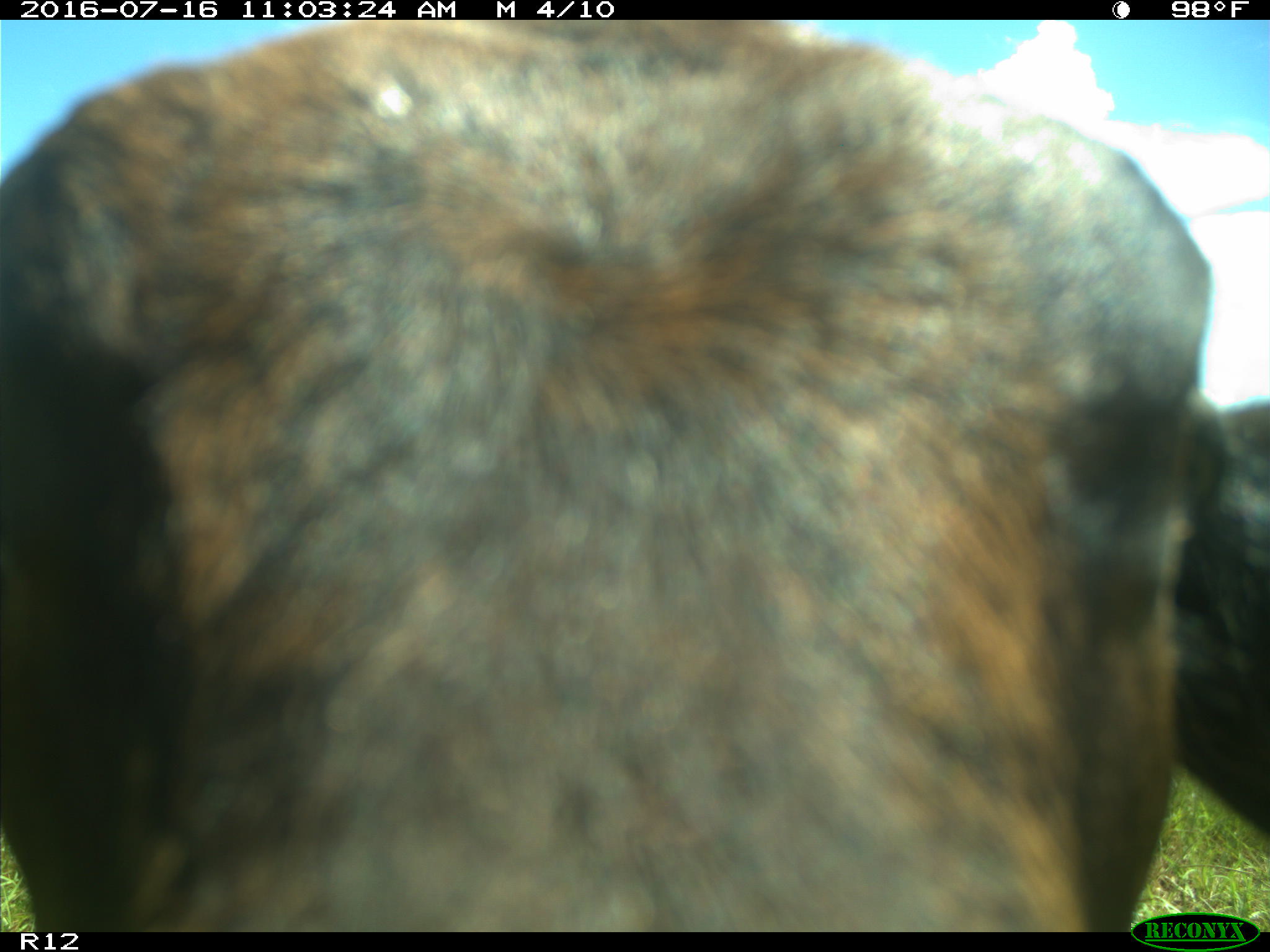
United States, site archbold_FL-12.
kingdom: Animalia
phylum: Chordata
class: Mammalia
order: Artiodactyla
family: Bovidae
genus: Bos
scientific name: Bos taurus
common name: domestic cow